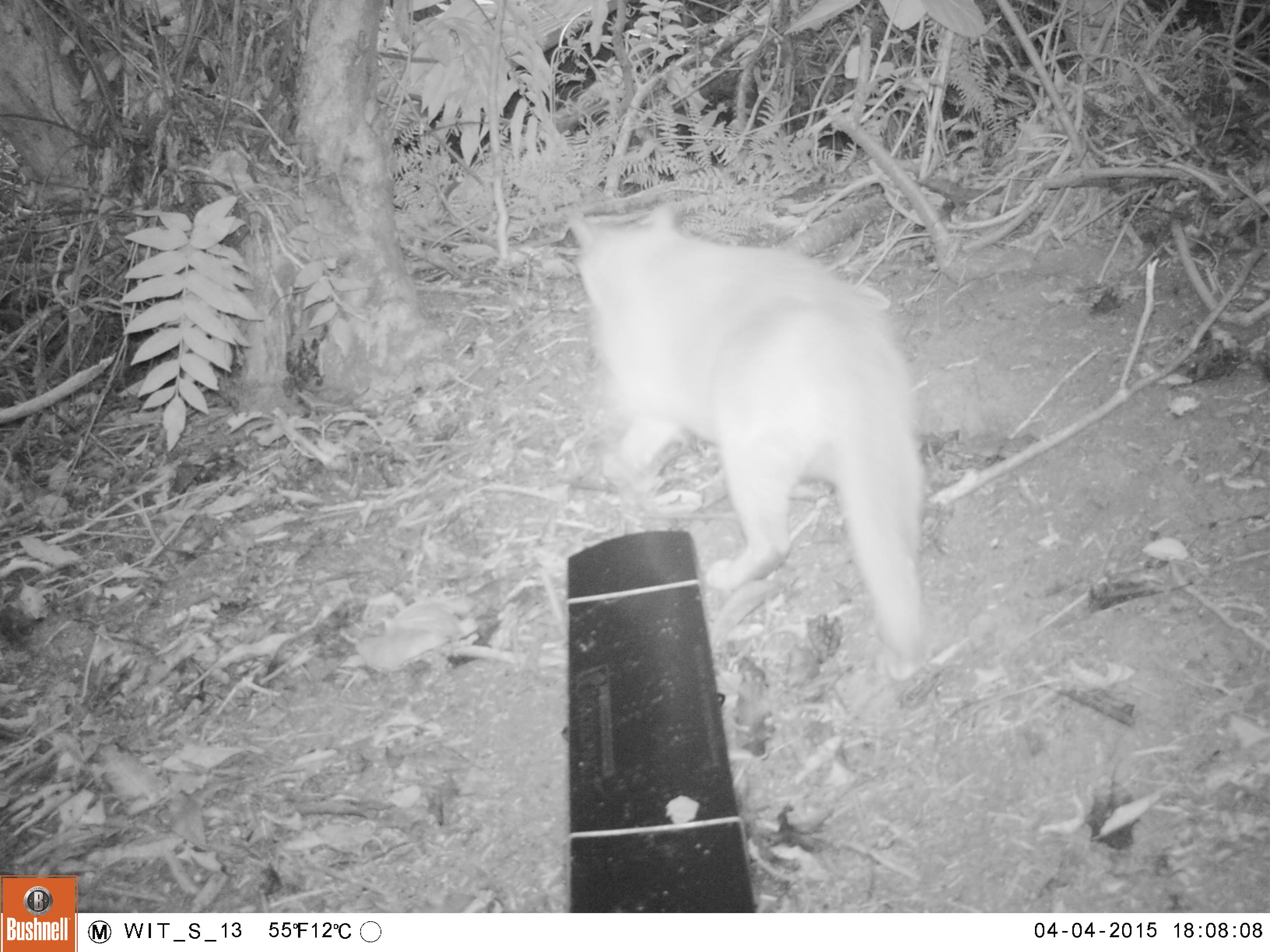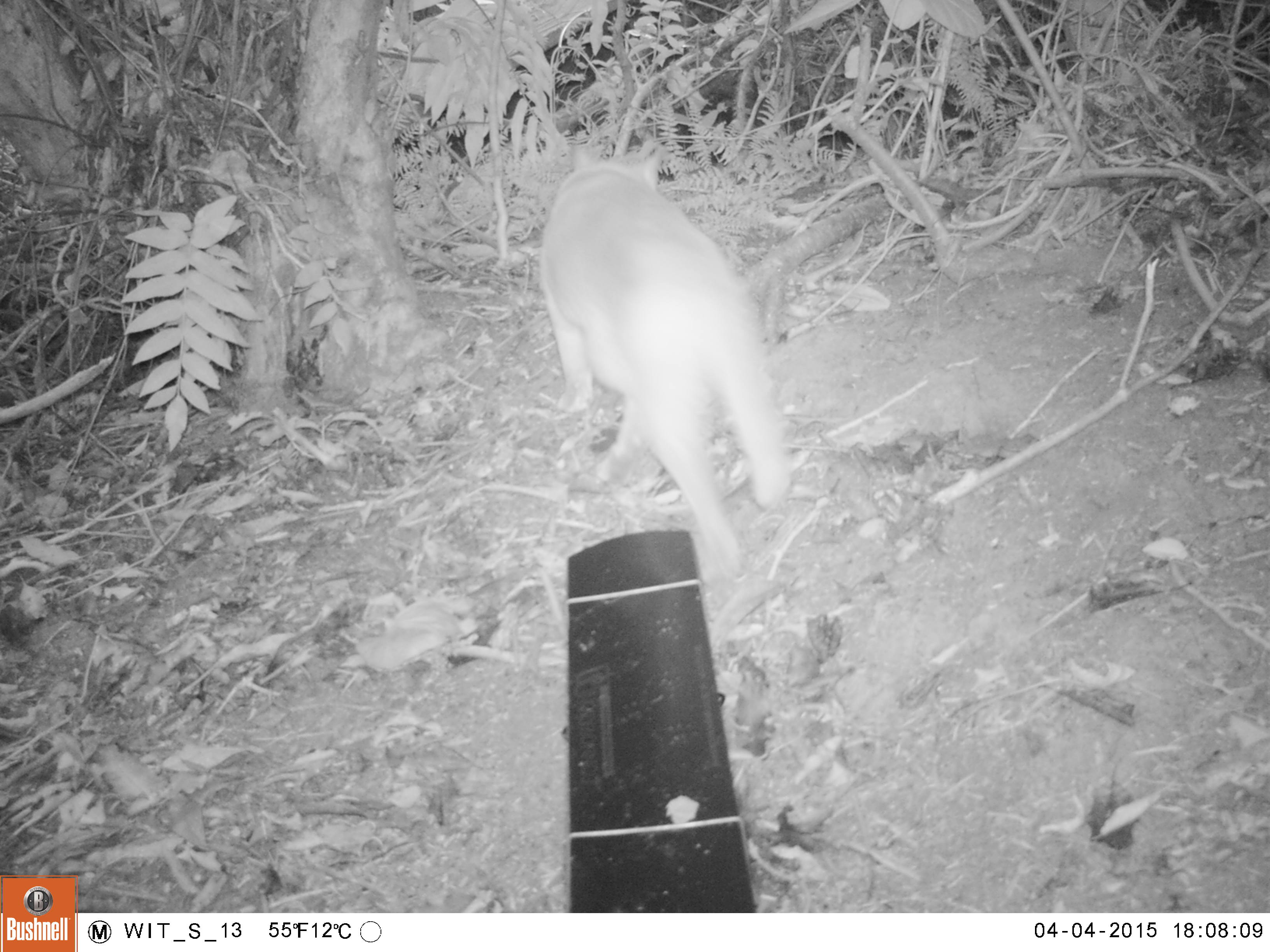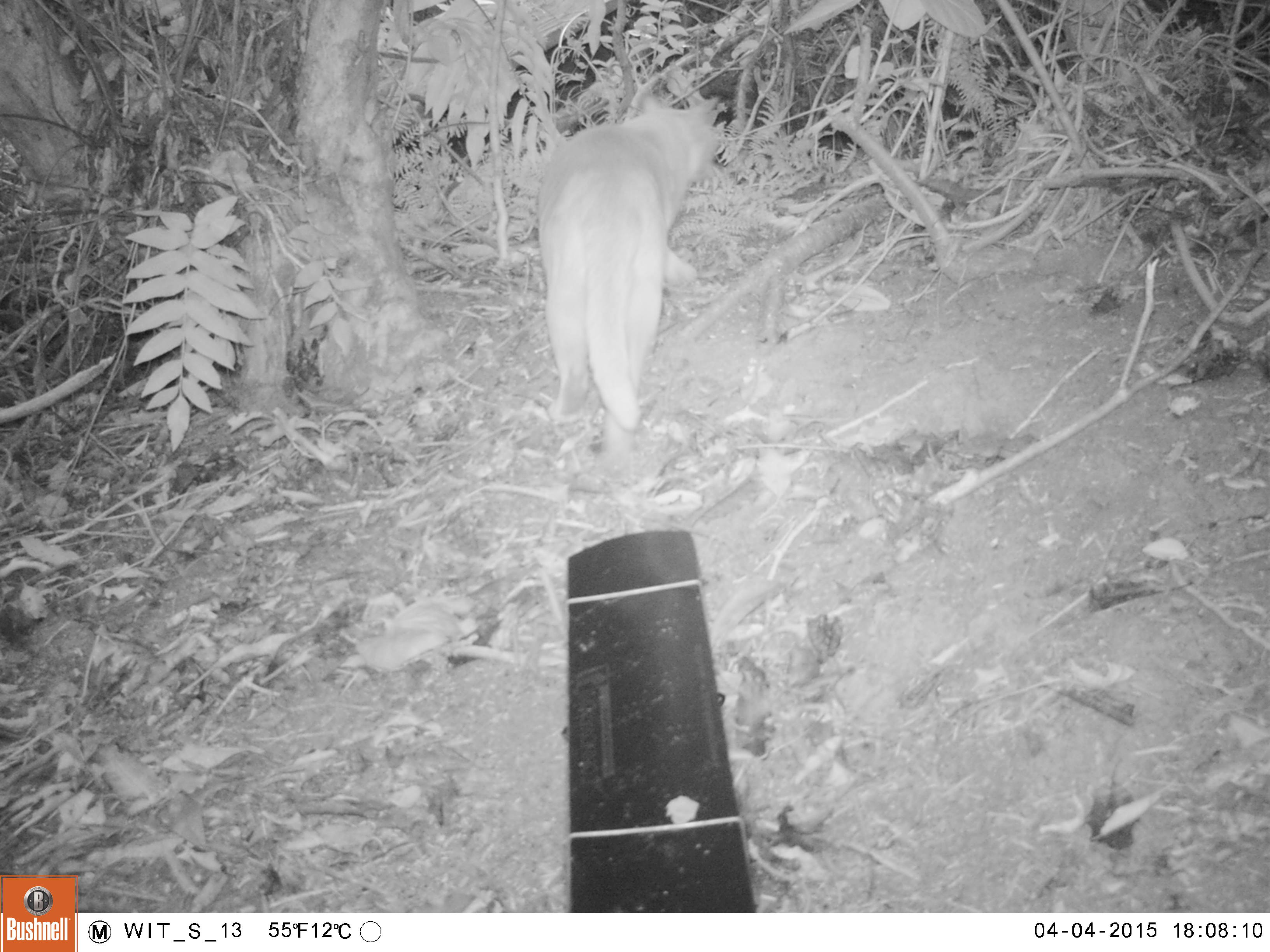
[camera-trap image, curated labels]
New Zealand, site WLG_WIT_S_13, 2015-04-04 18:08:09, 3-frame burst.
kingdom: Animalia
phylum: Chordata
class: Mammalia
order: Carnivora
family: Felidae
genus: Felis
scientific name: Felis catus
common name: domestic cat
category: cat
Cat (domestic cat) (Felis catus).